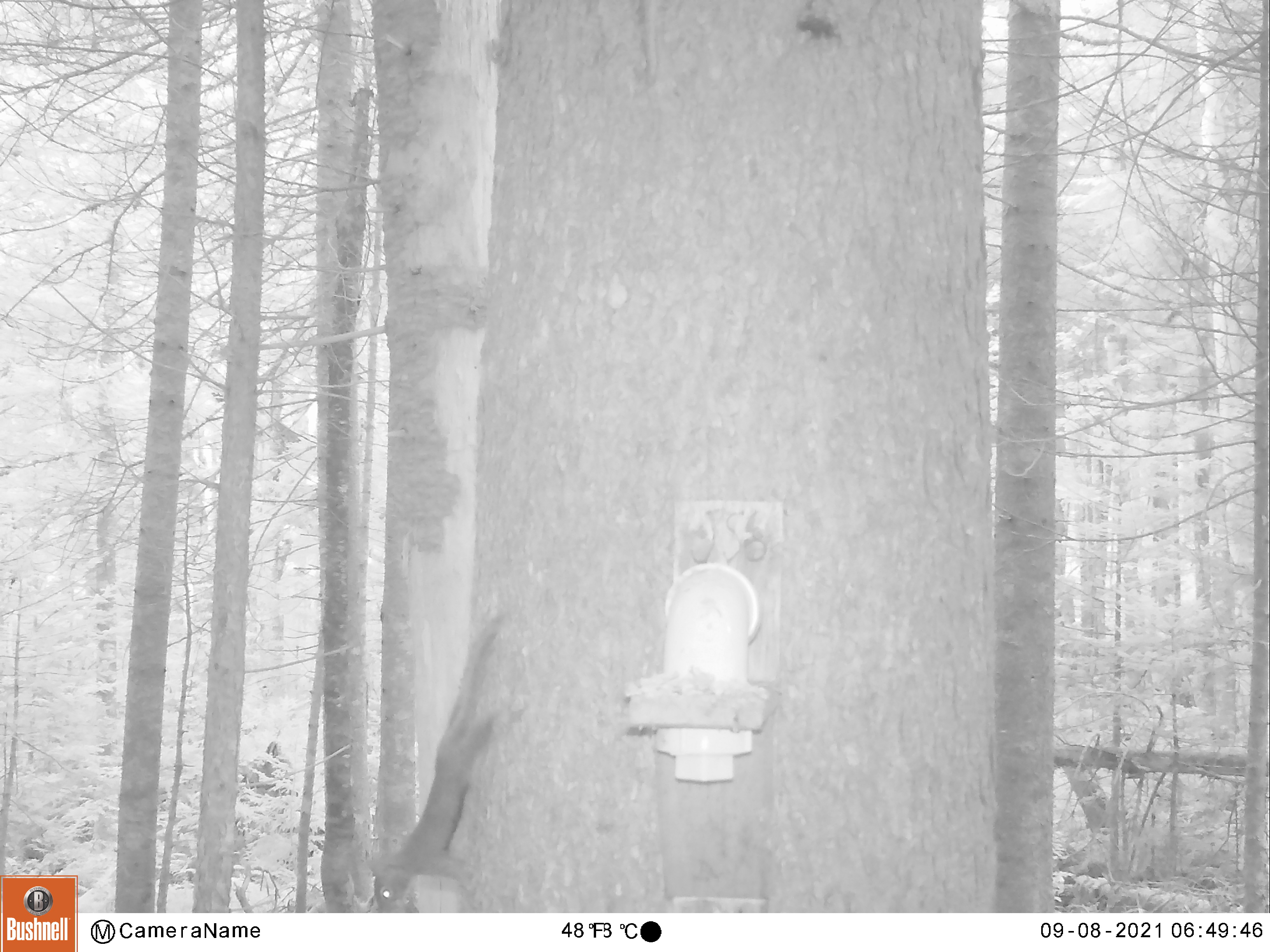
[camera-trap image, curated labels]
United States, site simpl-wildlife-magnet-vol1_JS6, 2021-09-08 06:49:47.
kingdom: Animalia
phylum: Chordata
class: Mammalia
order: Rodentia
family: Sciuridae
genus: Tamiasciurus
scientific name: Tamiasciurus hudsonicus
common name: red squirrel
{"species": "red squirrel (Tamiasciurus hudsonicus)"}